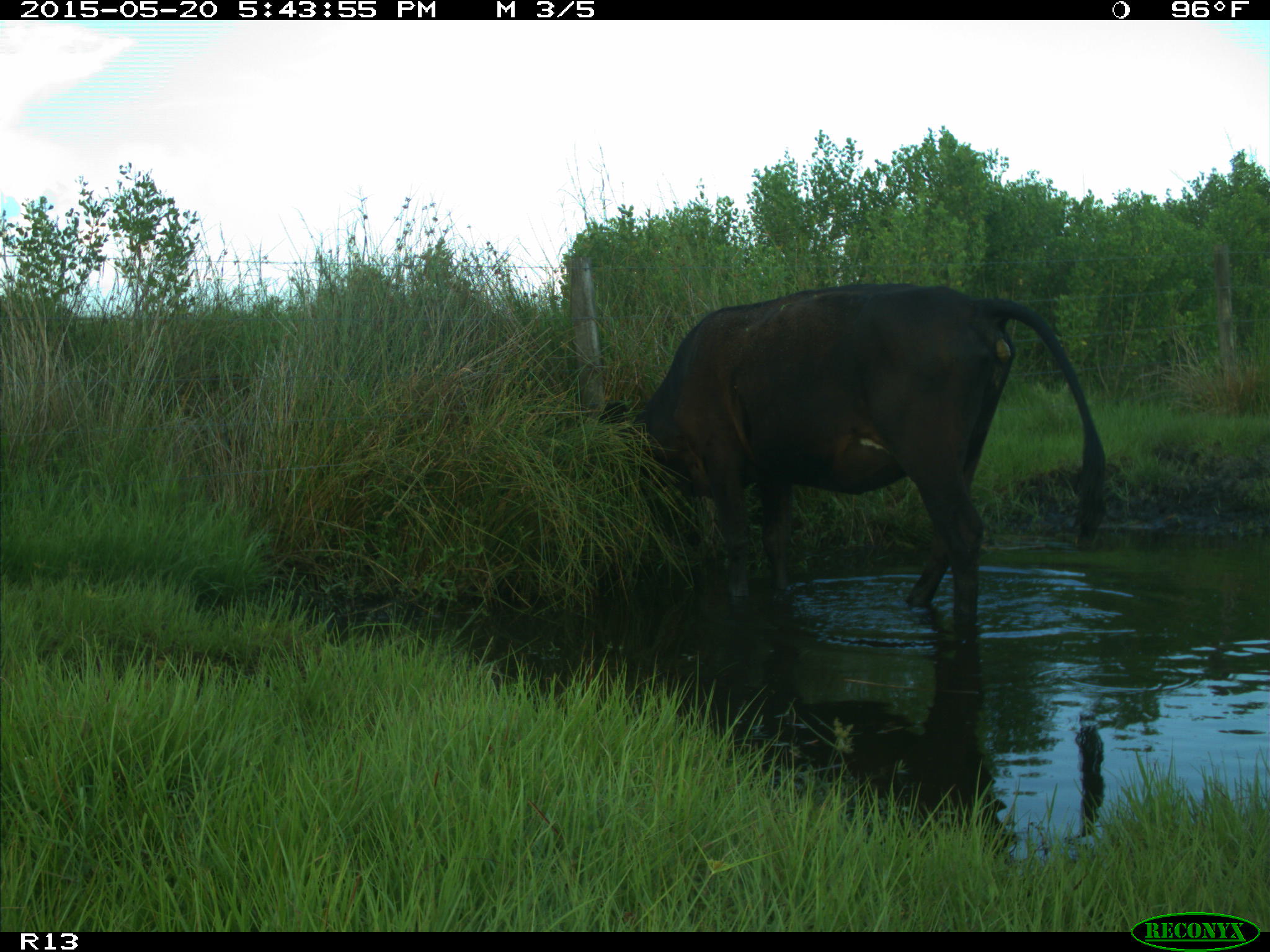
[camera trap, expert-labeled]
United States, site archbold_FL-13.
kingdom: Animalia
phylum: Chordata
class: Mammalia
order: Artiodactyla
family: Bovidae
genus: Bos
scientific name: Bos taurus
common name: domestic cow